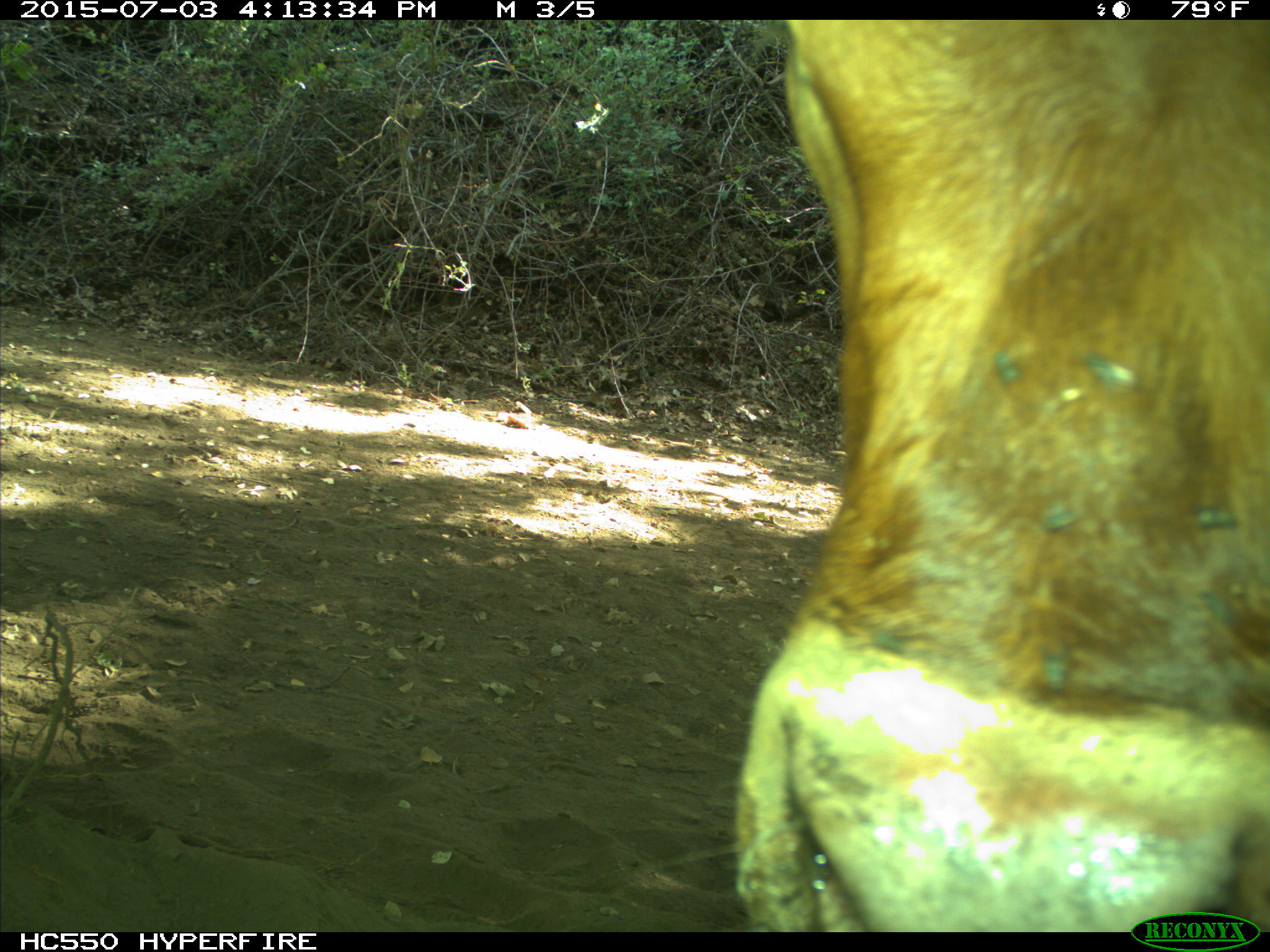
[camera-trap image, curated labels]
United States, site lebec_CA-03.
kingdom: Animalia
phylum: Chordata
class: Mammalia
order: Artiodactyla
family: Bovidae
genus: Bos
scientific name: Bos taurus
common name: domestic cow